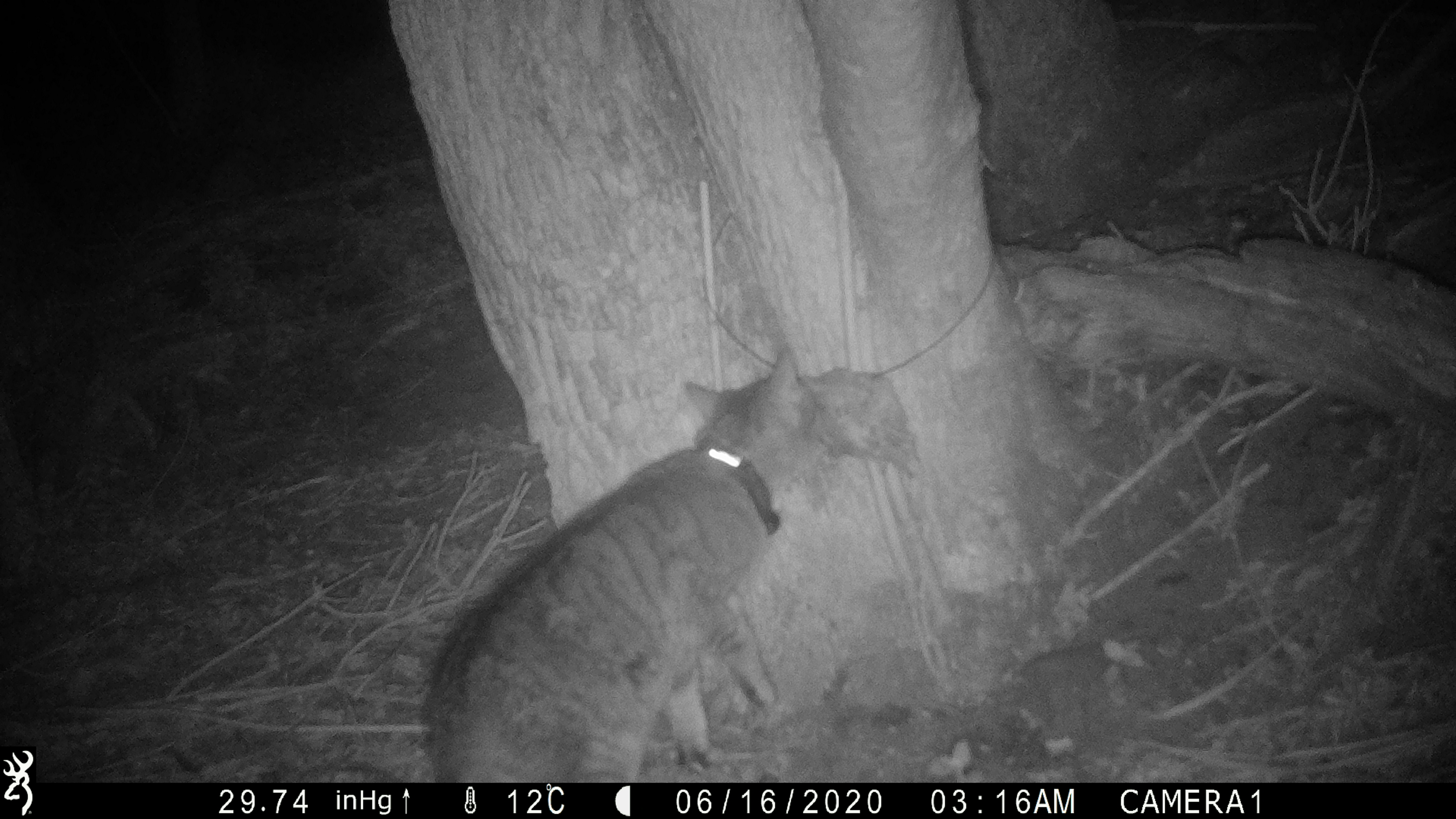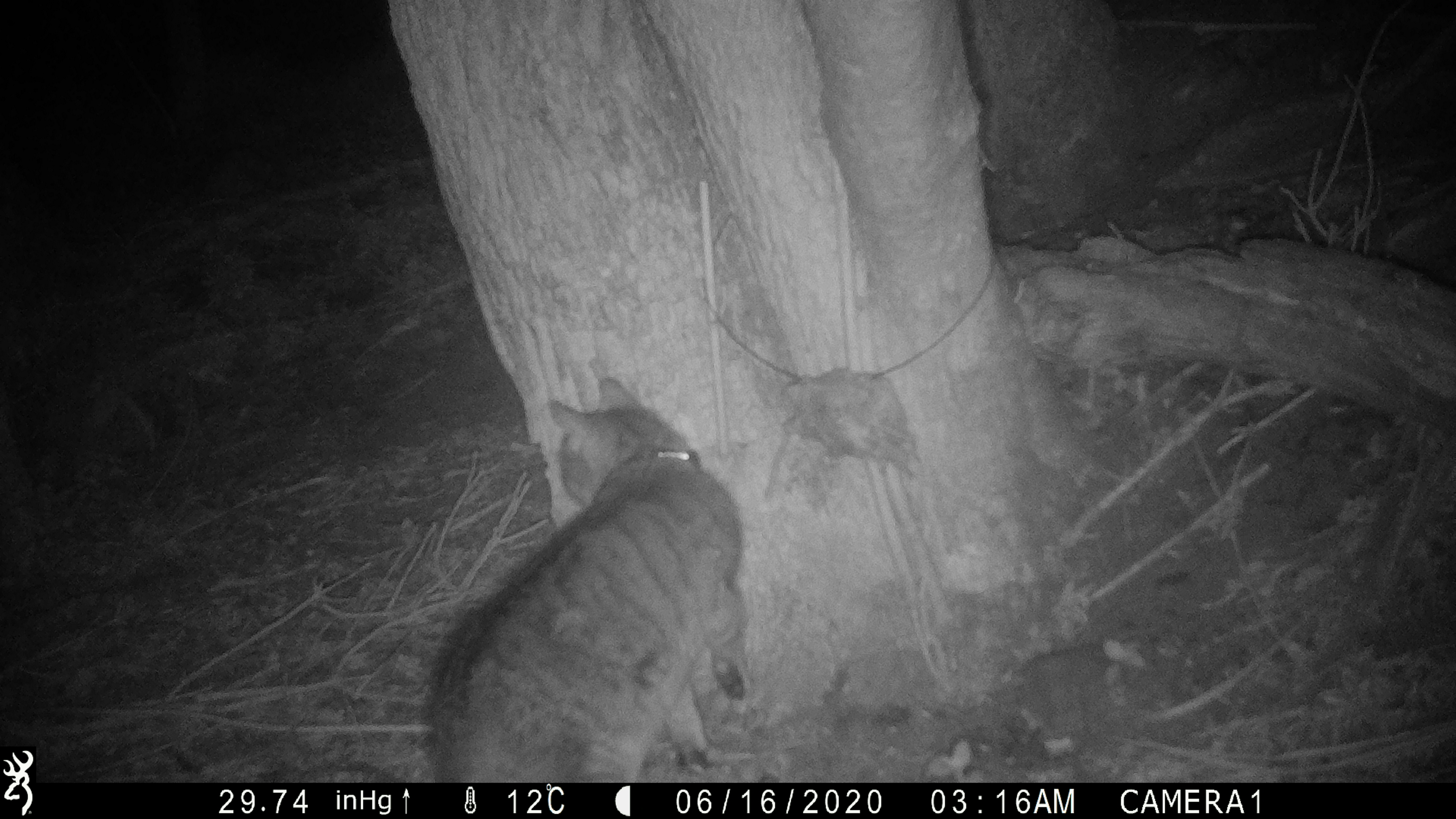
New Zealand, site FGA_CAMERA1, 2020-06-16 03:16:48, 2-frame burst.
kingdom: Animalia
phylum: Chordata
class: Mammalia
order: Carnivora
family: Felidae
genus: Felis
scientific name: Felis catus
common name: domestic cat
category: cat